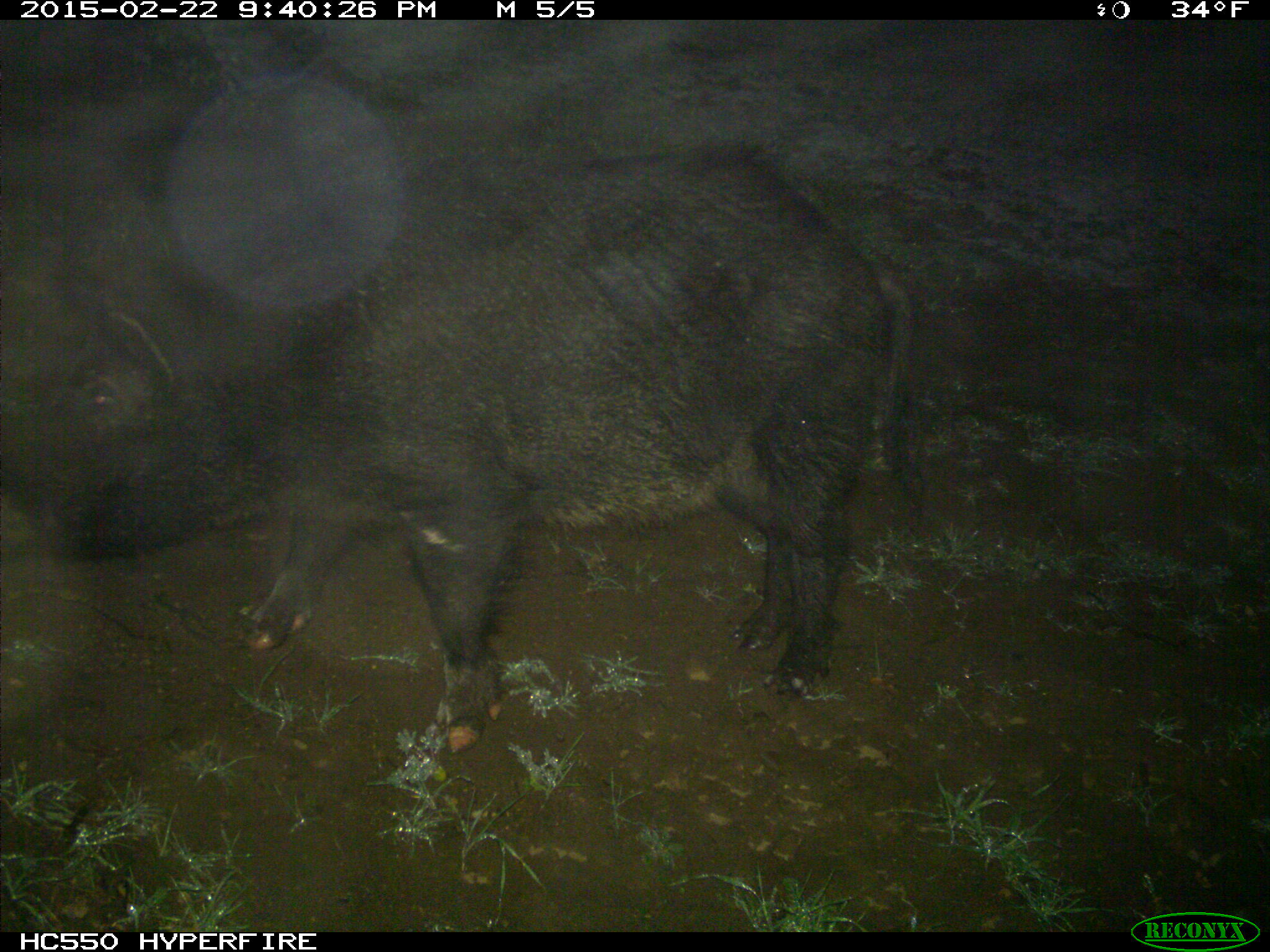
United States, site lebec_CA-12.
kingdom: Animalia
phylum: Chordata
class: Mammalia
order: Artiodactyla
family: Suidae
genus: Sus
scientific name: Sus scrofa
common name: wild boar